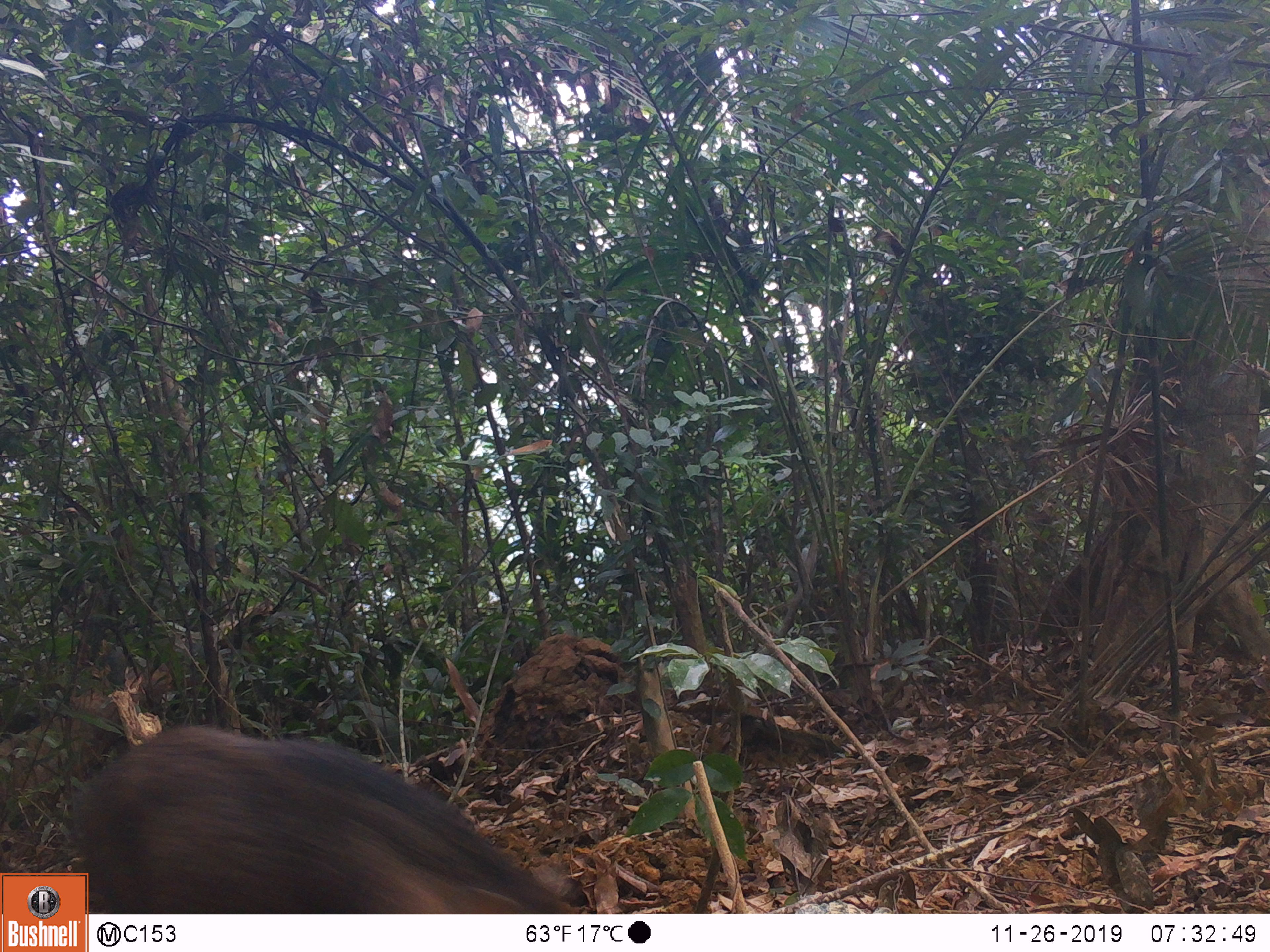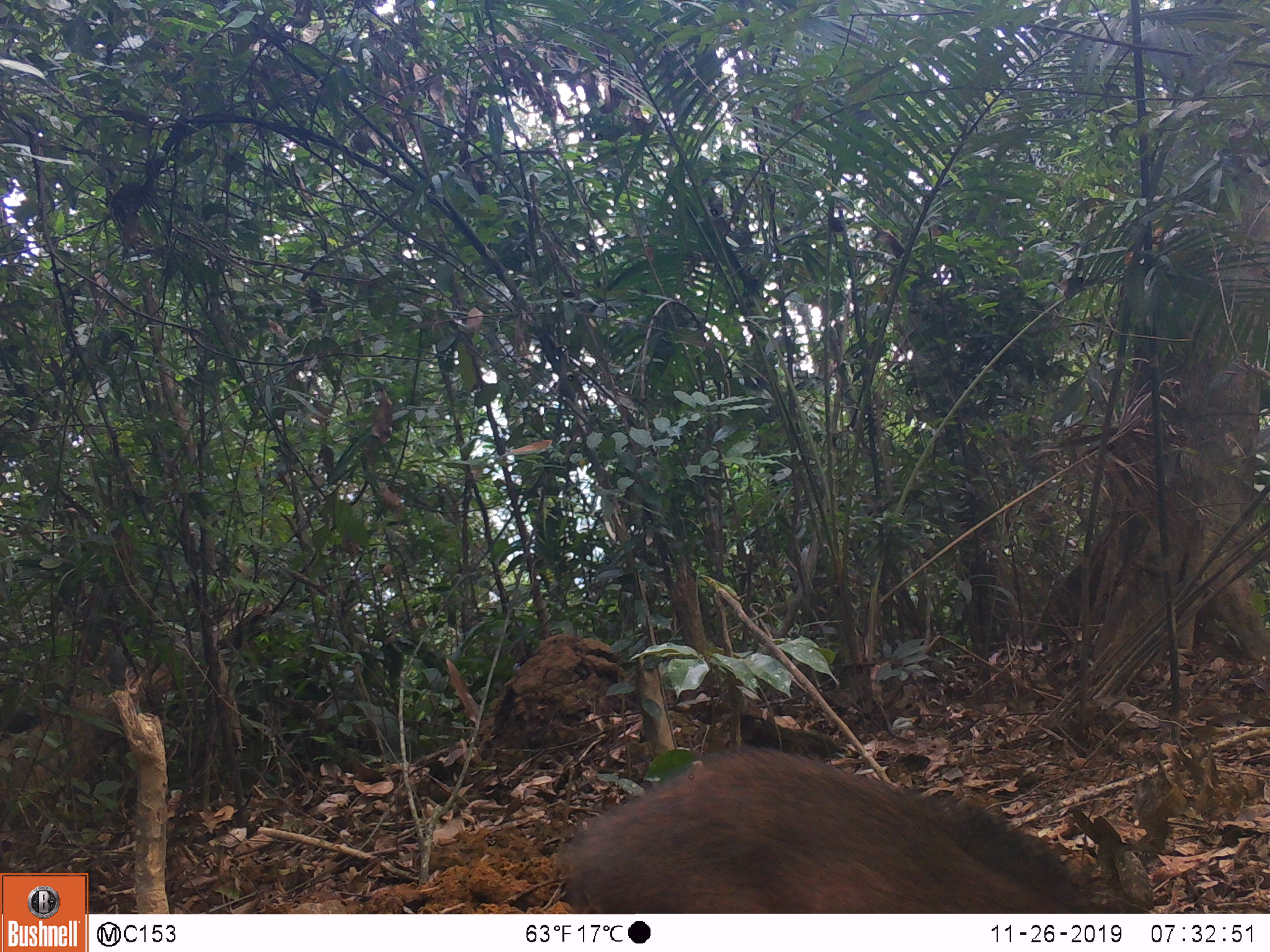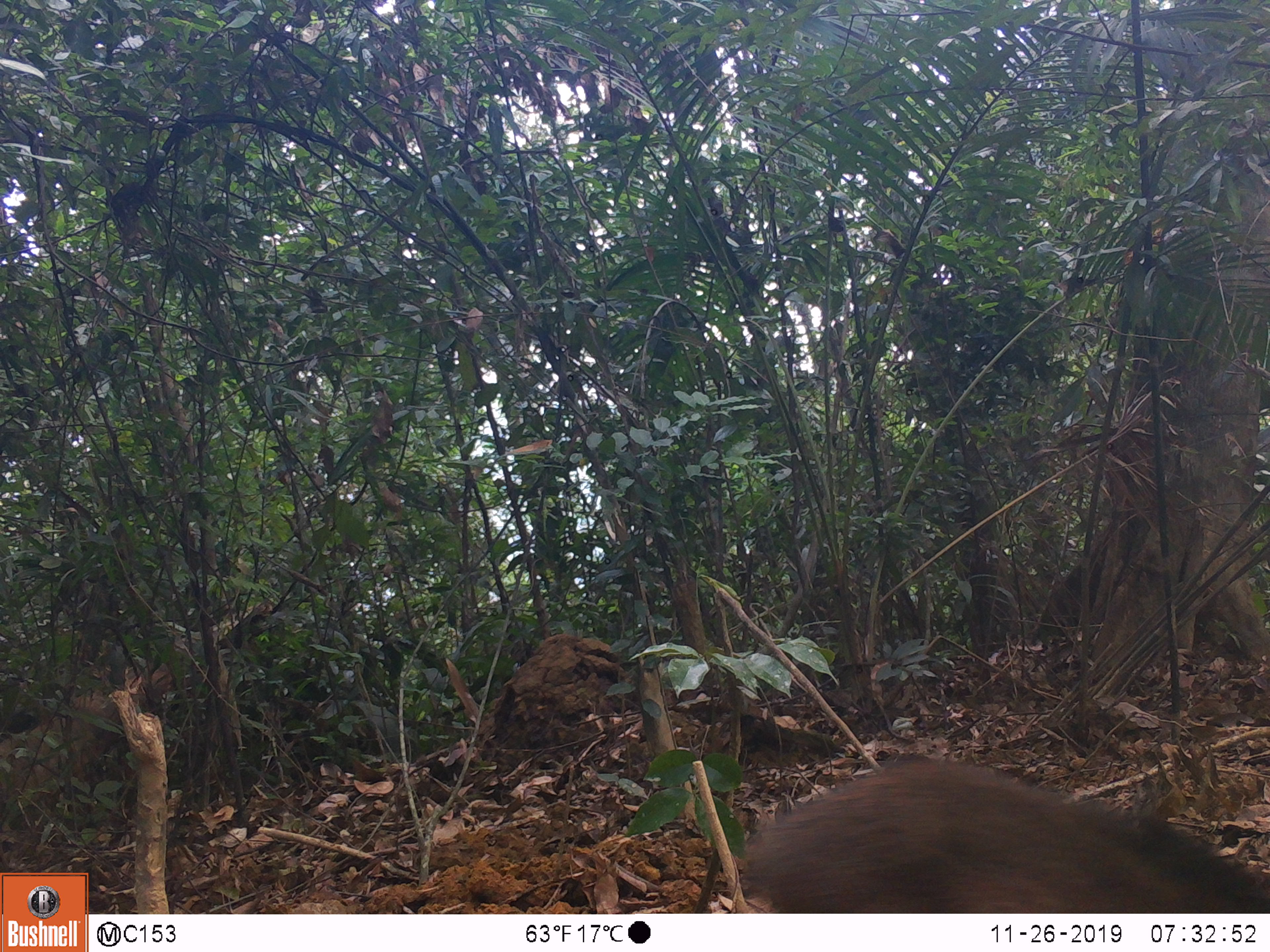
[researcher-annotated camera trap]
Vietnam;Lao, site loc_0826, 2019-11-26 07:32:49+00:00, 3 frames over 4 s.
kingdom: Animalia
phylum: Chordata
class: Mammalia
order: Artiodactyla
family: Suidae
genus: Sus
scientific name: Sus scrofa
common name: eurasian wild pig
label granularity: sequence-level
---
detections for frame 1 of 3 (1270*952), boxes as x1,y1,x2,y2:
eurasian wild pig: 72,723,565,914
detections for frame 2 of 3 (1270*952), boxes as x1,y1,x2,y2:
eurasian wild pig: 566,744,1129,913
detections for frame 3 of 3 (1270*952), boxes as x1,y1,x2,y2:
eurasian wild pig: 740,757,1268,913